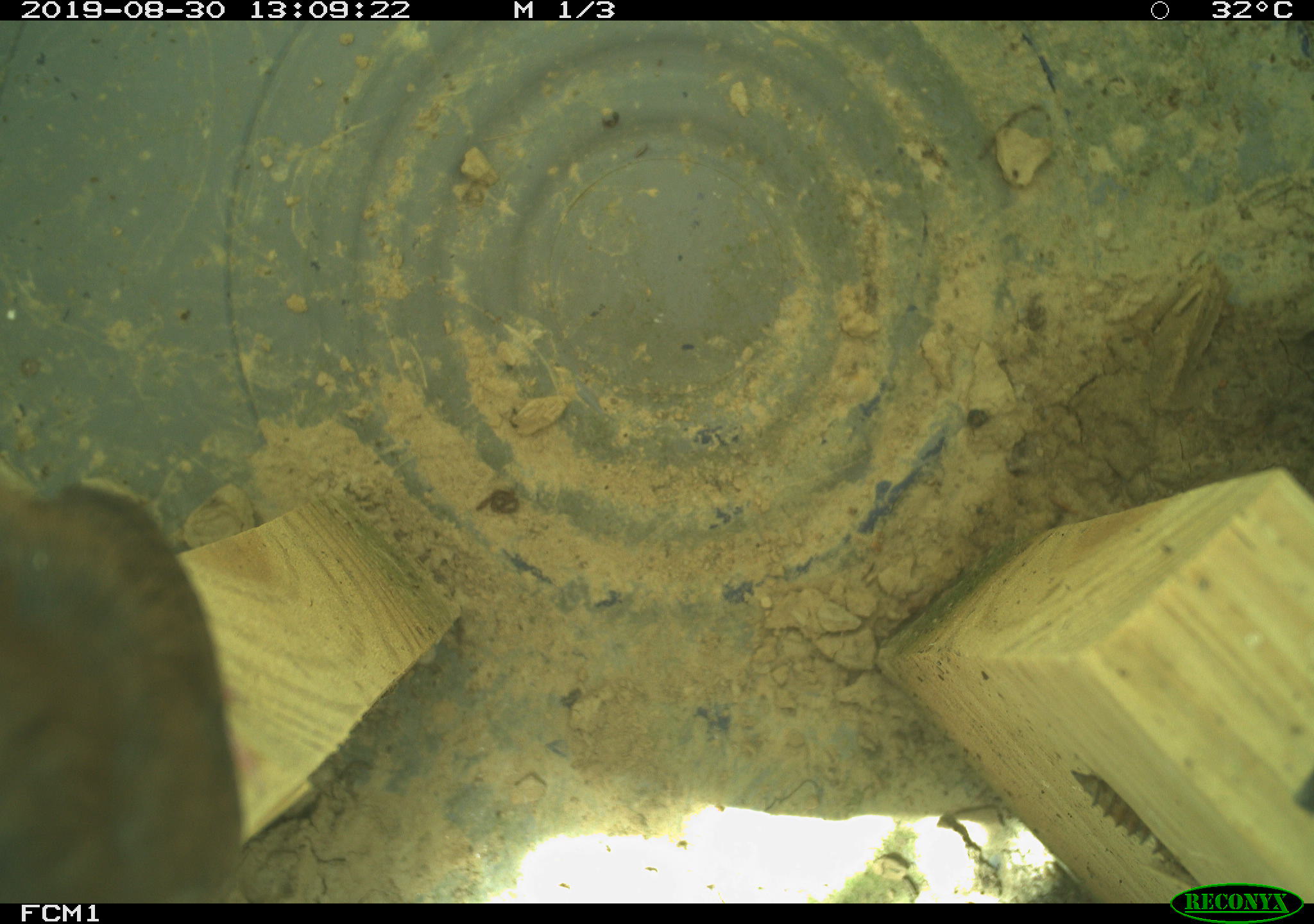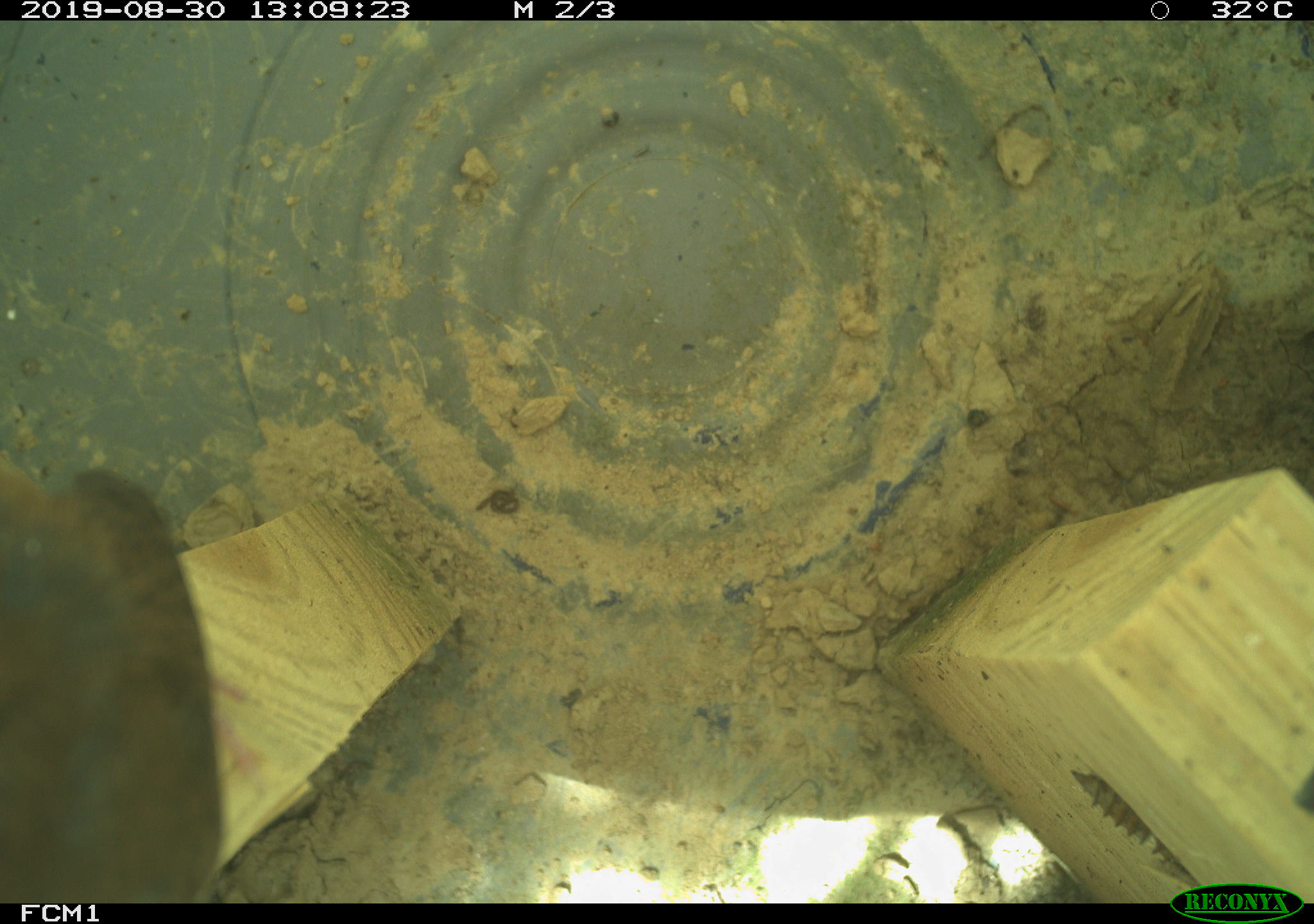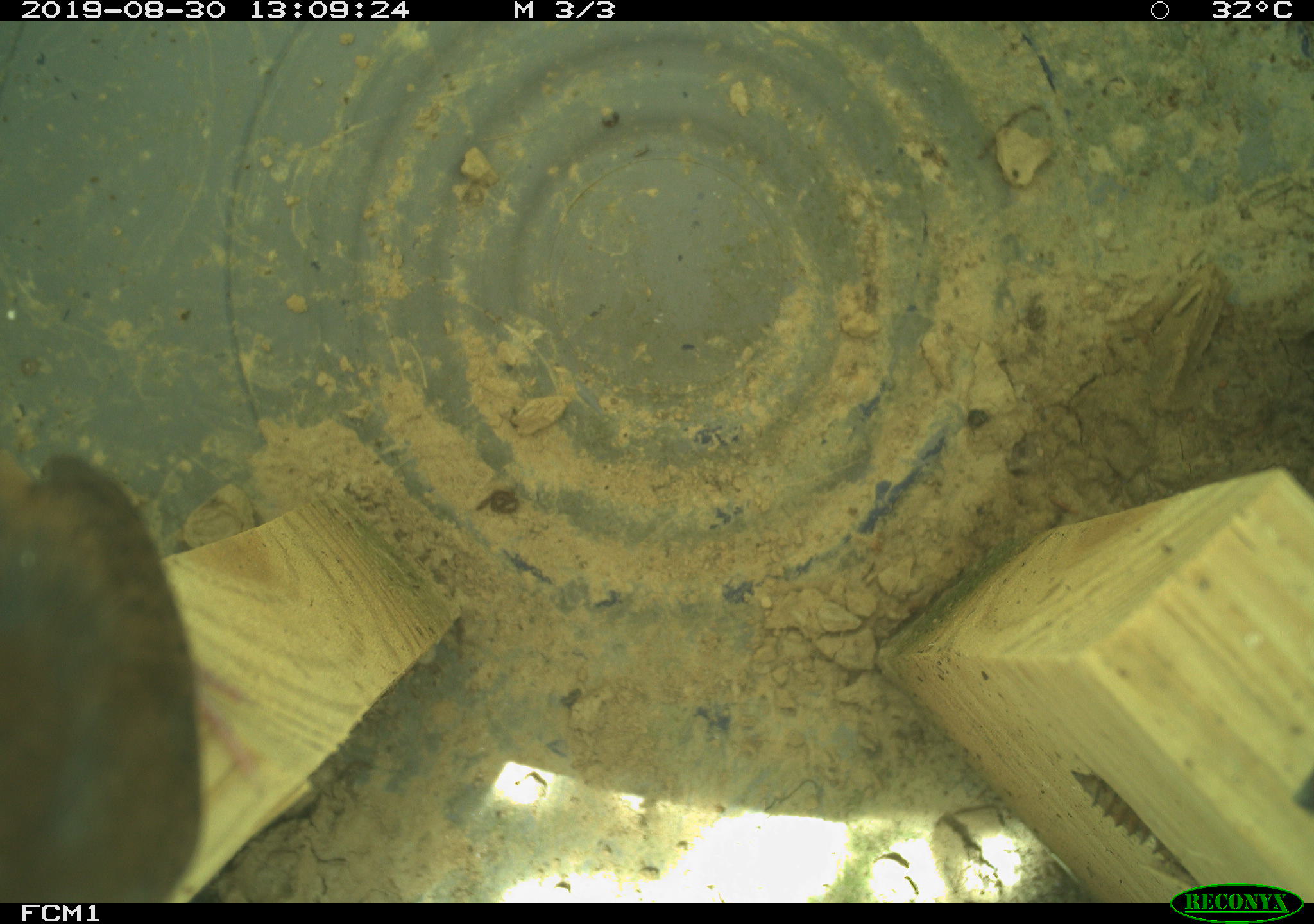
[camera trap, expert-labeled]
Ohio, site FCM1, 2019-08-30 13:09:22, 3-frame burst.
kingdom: Animalia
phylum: Chordata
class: Aves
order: Passeriformes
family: Troglodytidae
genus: Troglodytes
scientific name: Troglodytes aedon aedon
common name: northern house wren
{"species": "northern house wren (Troglodytes aedon aedon)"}